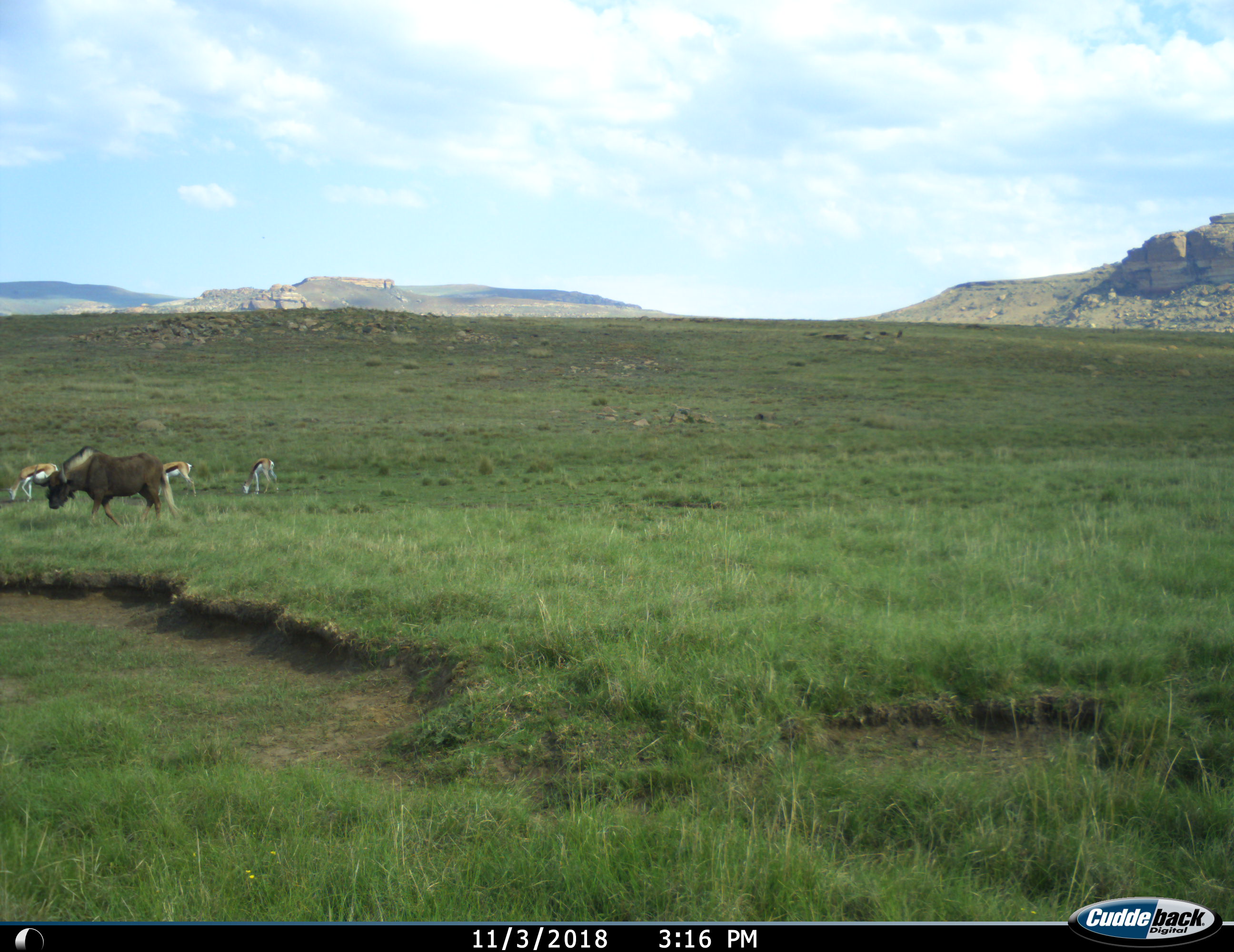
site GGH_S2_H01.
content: unidentified animal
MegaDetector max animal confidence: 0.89